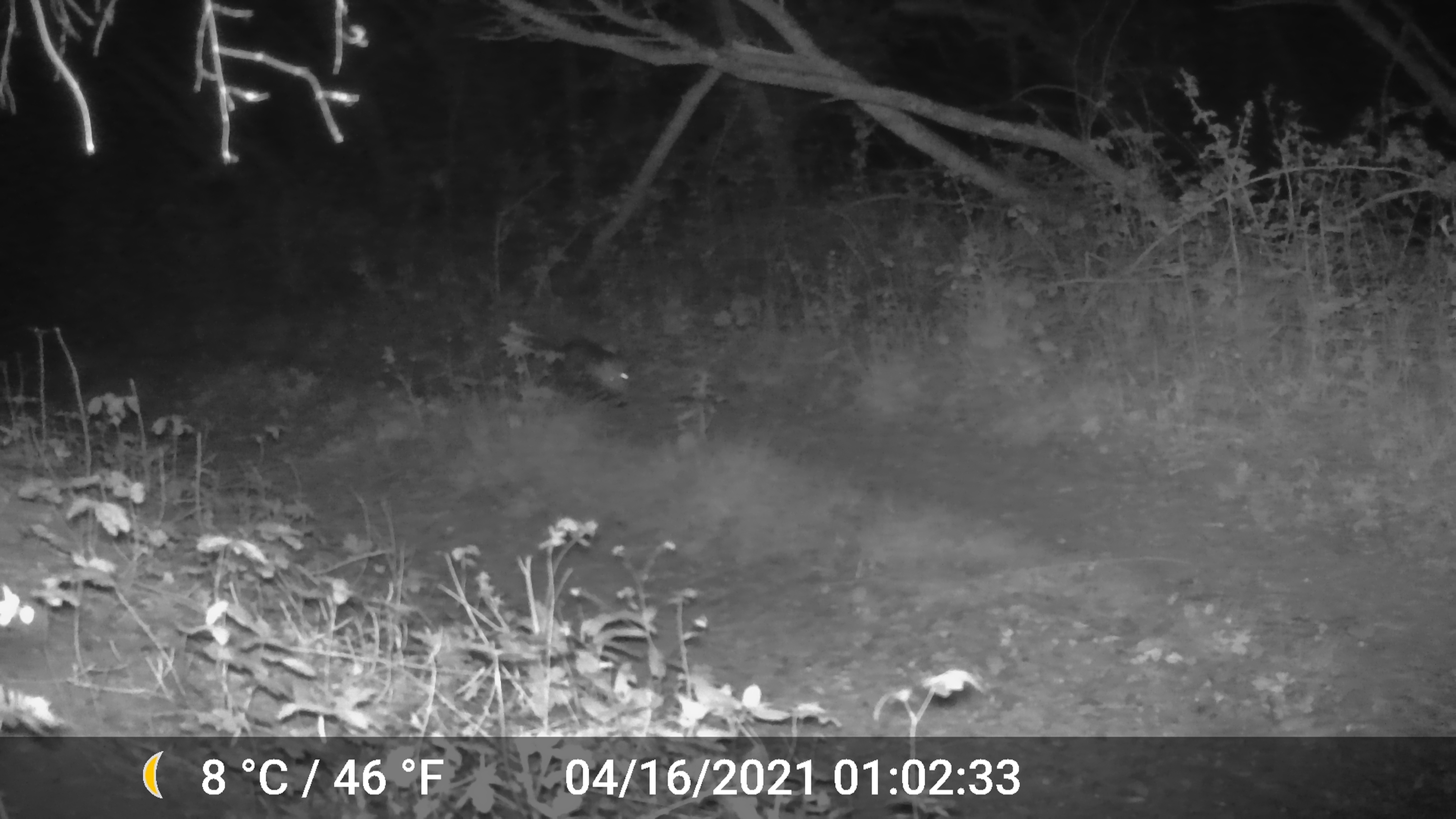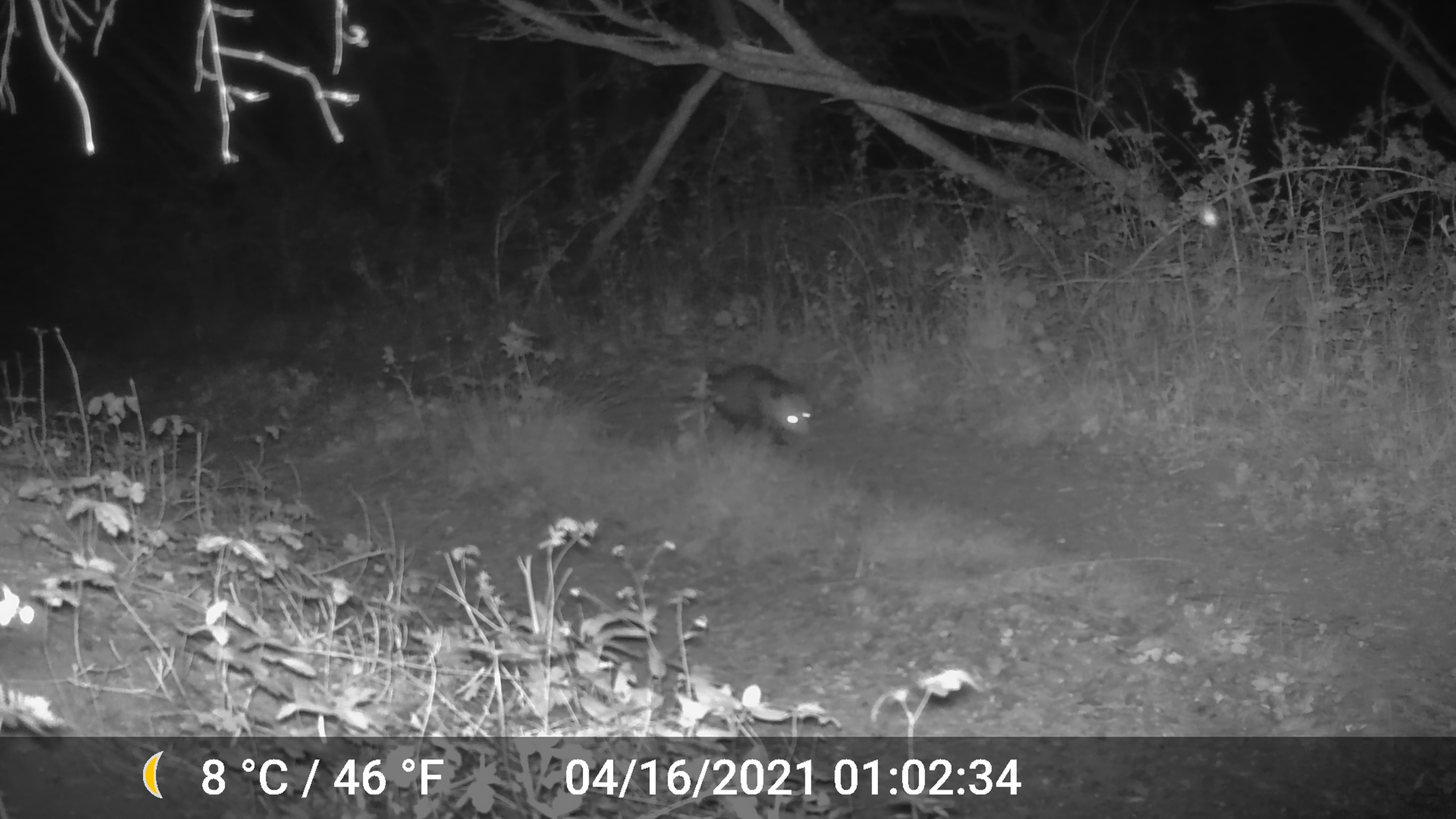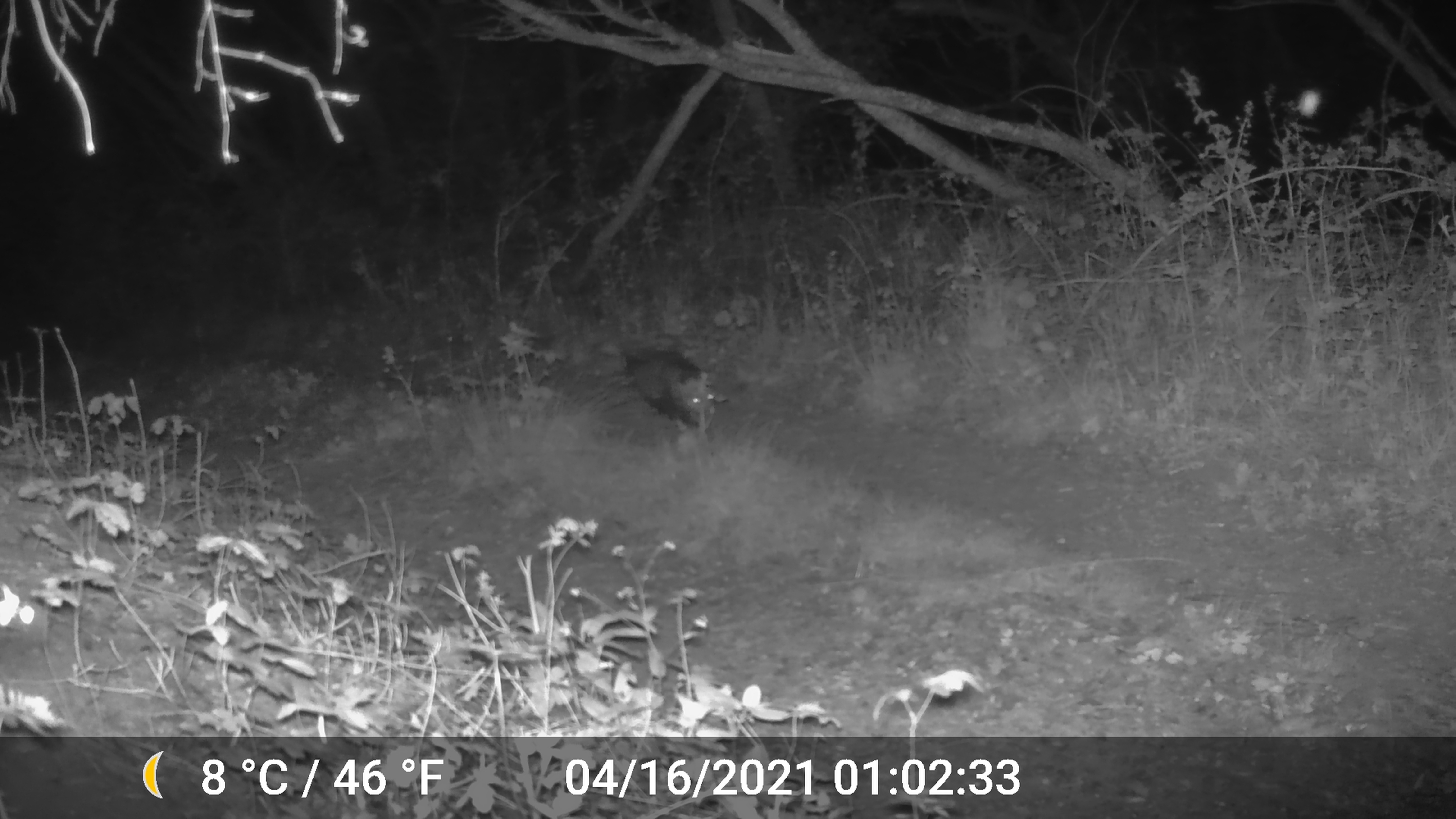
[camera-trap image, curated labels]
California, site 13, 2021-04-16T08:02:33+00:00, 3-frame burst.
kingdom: Animalia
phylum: Chordata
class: Mammalia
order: Didelphimorphia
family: Didelphidae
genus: Didelphis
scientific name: Didelphis virginiana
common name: virginia opossum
Virginia opossum (Didelphis virginiana).